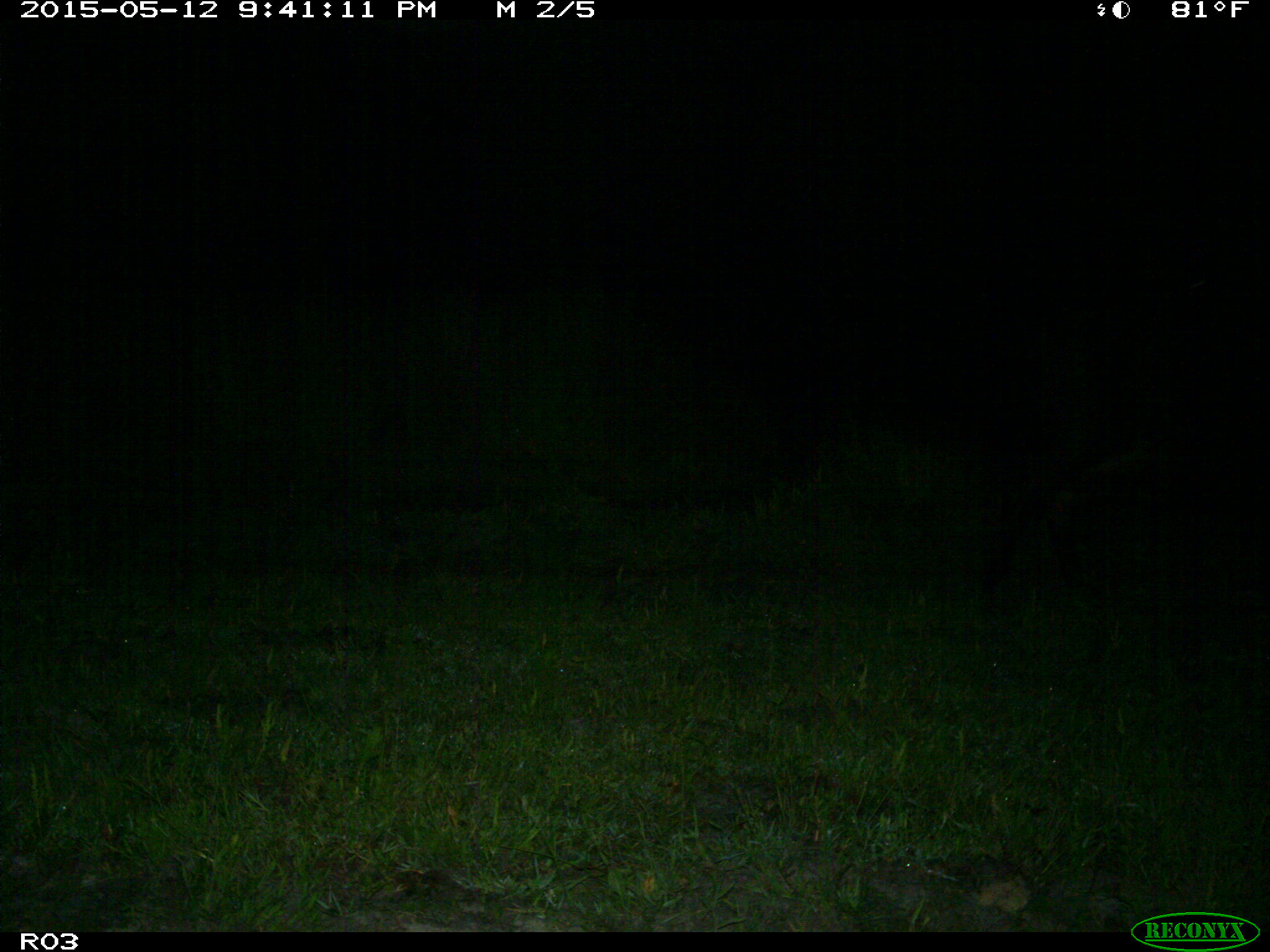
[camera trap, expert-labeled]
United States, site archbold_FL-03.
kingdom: Animalia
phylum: Chordata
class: Mammalia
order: Artiodactyla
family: Bovidae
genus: Bos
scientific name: Bos taurus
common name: domestic cow